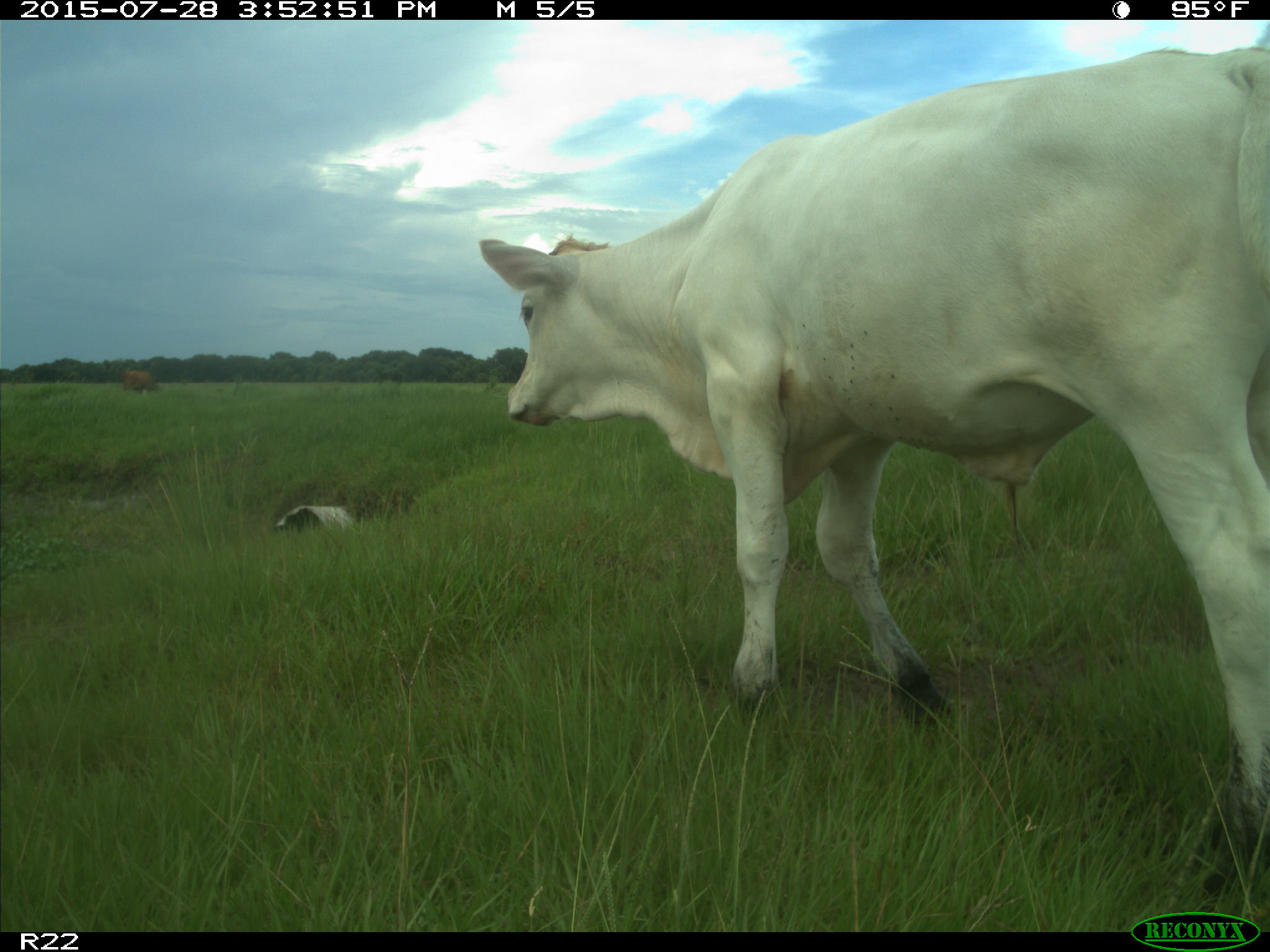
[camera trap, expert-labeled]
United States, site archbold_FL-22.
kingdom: Animalia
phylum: Chordata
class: Mammalia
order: Artiodactyla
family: Bovidae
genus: Bos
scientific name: Bos taurus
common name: domestic cow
Bos taurus (domestic cow).